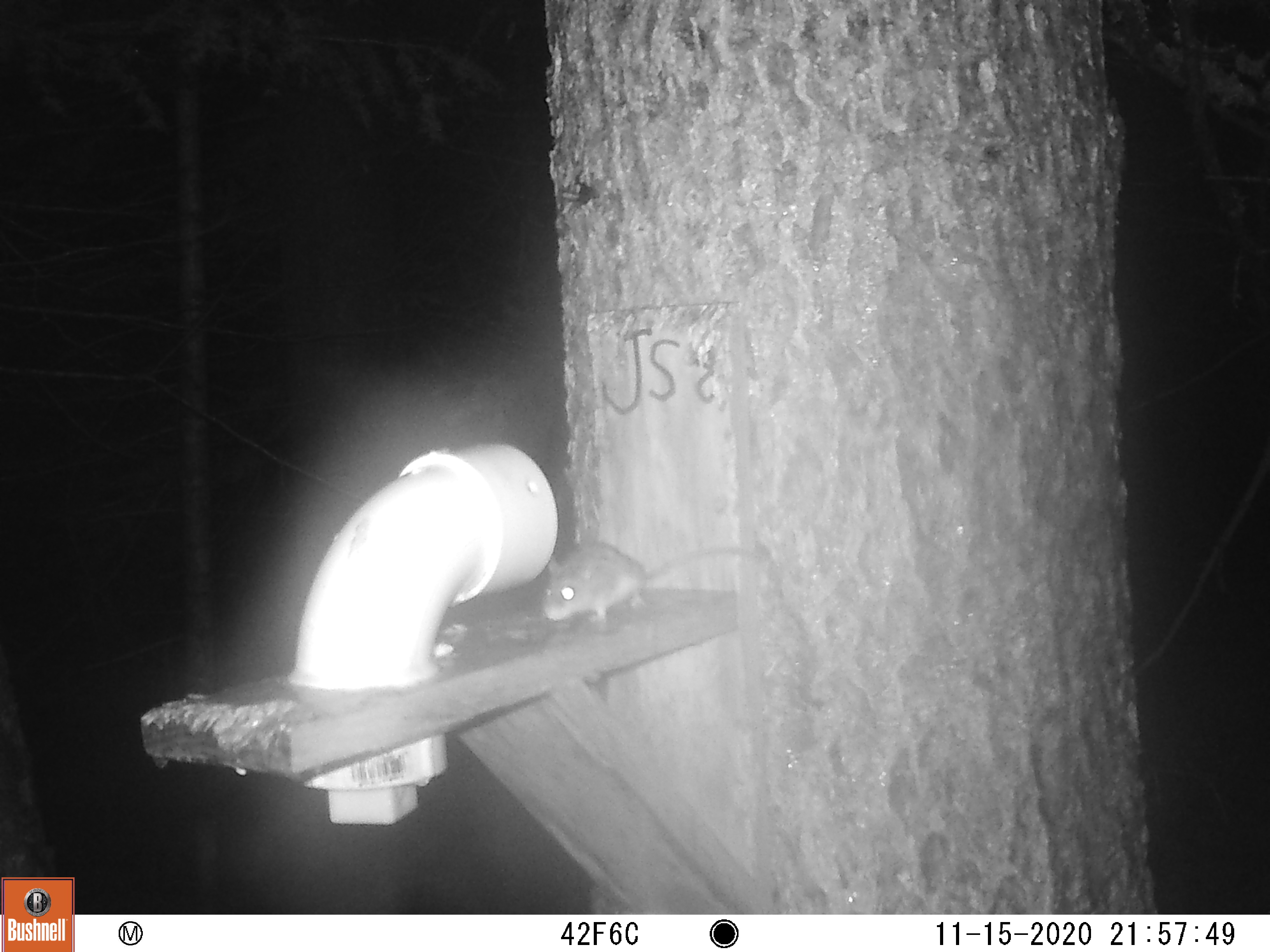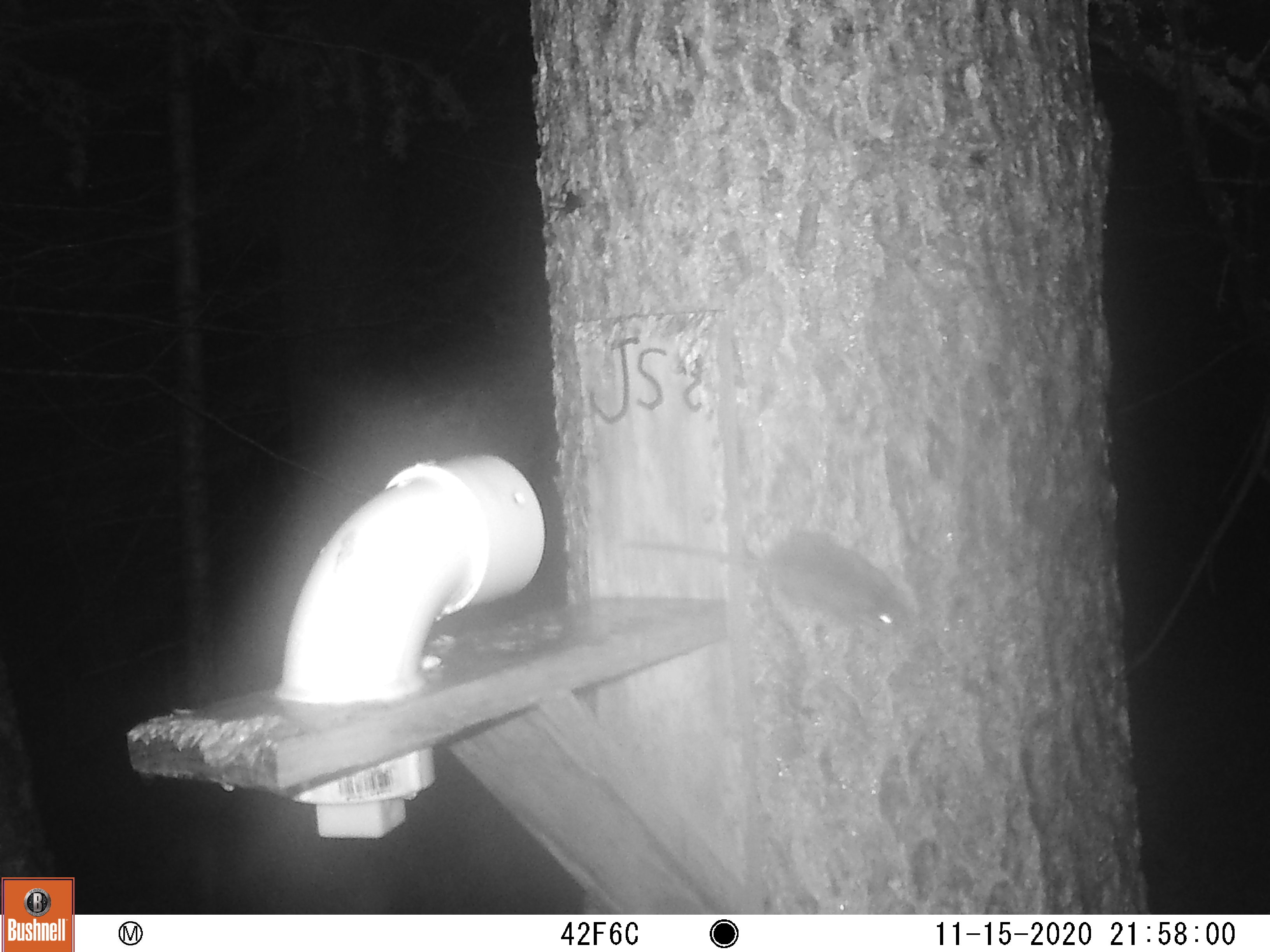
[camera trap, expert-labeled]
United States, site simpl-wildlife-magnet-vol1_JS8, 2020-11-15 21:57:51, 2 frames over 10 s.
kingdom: Animalia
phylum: Chordata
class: Mammalia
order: Rodentia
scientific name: Rodentia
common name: mouse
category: mouse sp.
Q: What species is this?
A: Mouse sp. (mouse) (Rodentia).